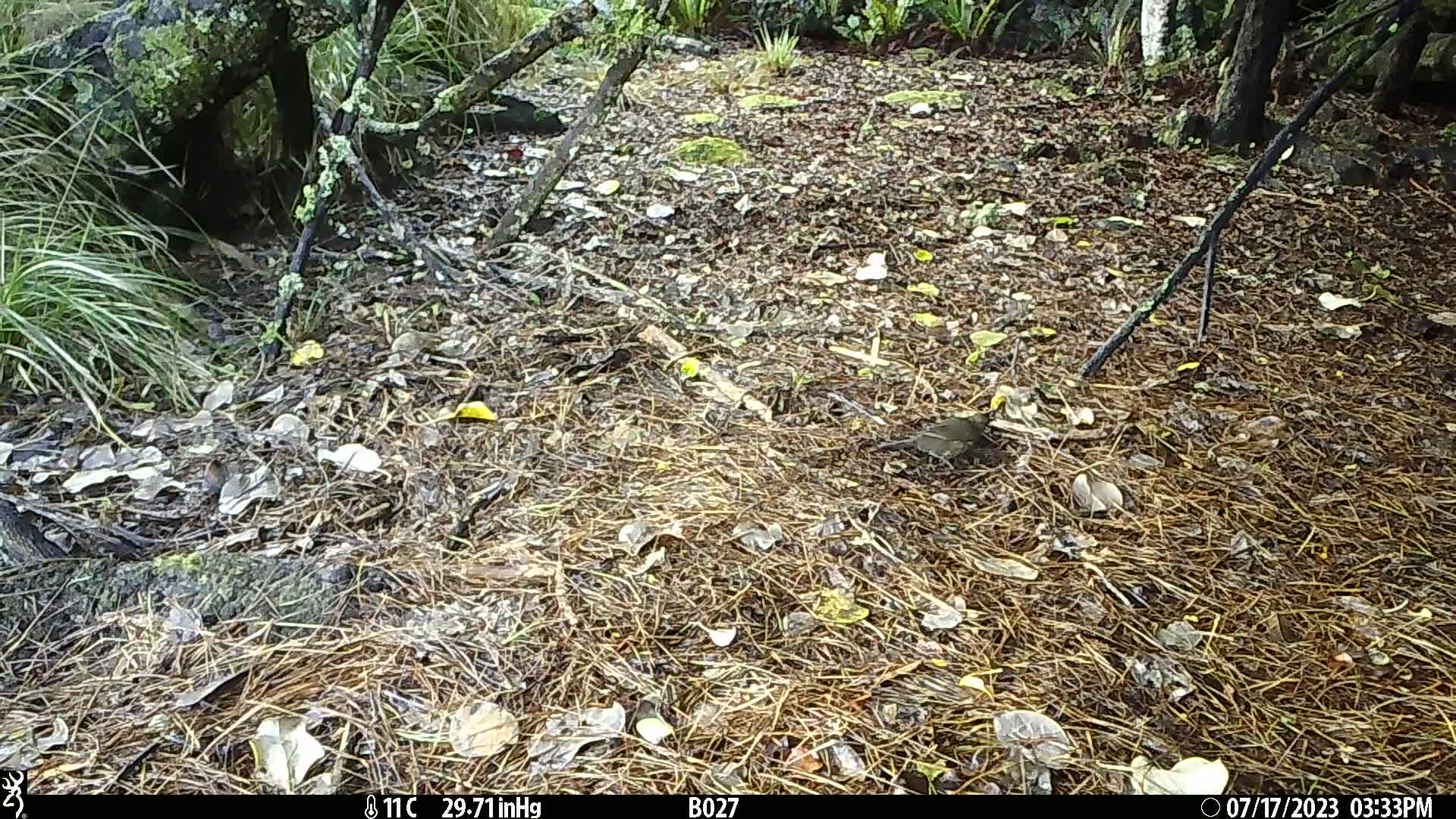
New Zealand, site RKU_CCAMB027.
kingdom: Animalia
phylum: Chordata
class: Aves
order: Passeriformes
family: Turdidae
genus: Turdus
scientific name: Turdus philomelos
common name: song thrush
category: thrush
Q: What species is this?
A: Thrush (song thrush) (Turdus philomelos).